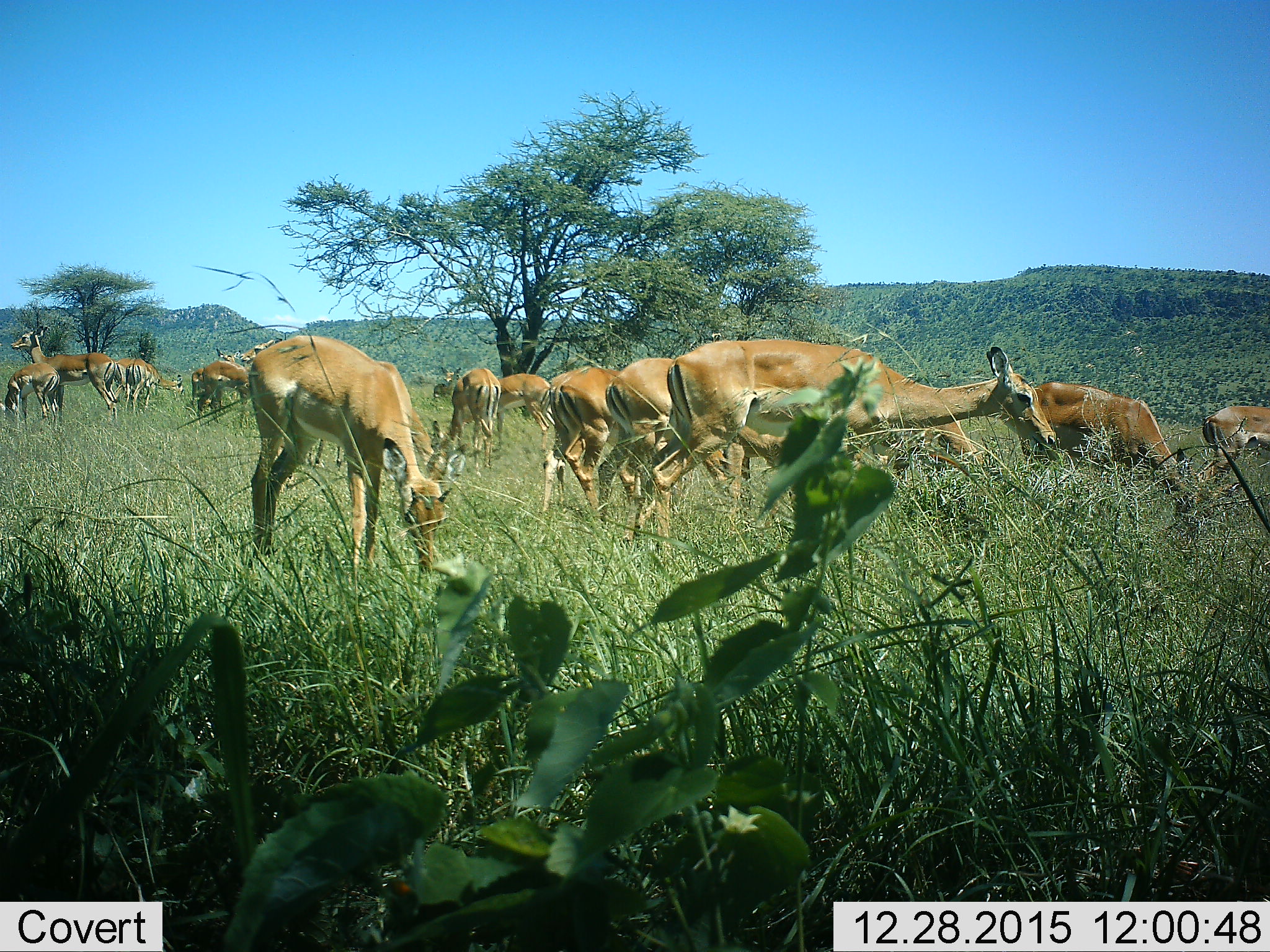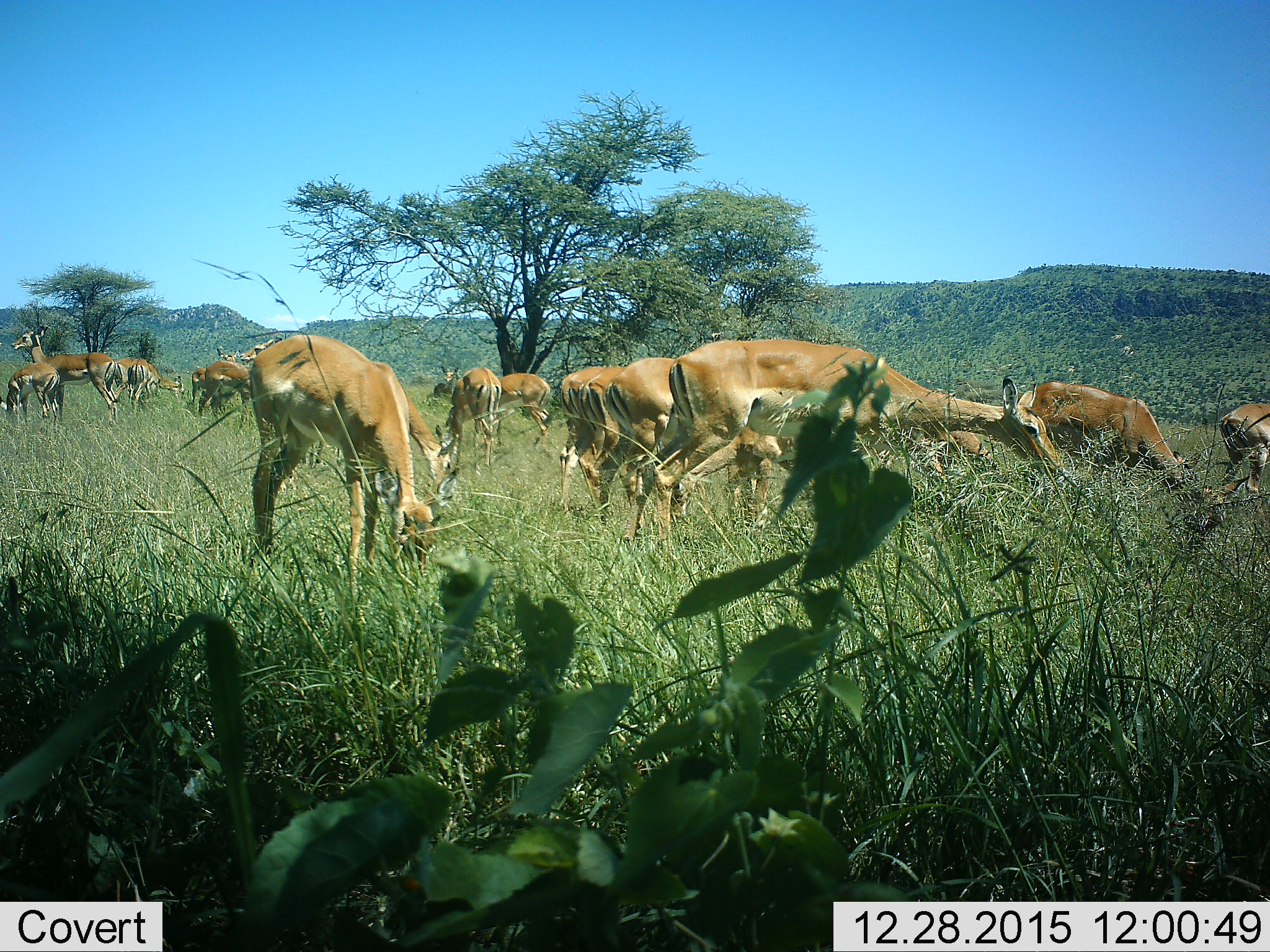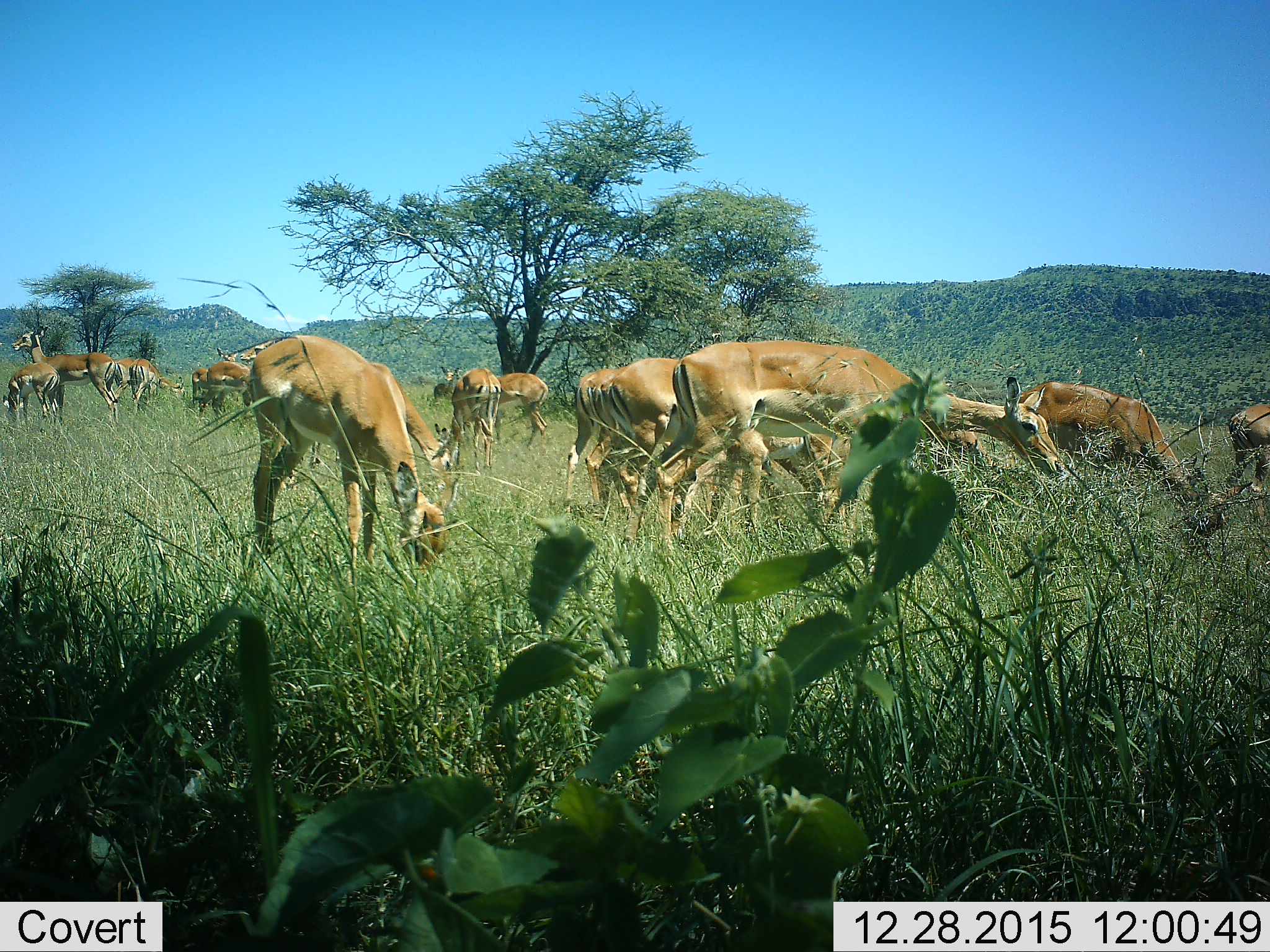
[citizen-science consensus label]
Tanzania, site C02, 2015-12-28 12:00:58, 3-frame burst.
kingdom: Animalia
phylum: Chordata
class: Mammalia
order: Artiodactyla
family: Bovidae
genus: Aepyceros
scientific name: Aepyceros melampus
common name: impala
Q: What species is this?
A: Impala (Aepyceros melampus).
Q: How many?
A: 11-50.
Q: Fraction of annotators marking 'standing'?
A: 70%.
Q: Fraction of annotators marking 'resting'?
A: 10%.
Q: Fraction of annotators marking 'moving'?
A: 10%.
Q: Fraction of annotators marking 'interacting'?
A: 20%.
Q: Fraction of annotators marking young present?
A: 30%.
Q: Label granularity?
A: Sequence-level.